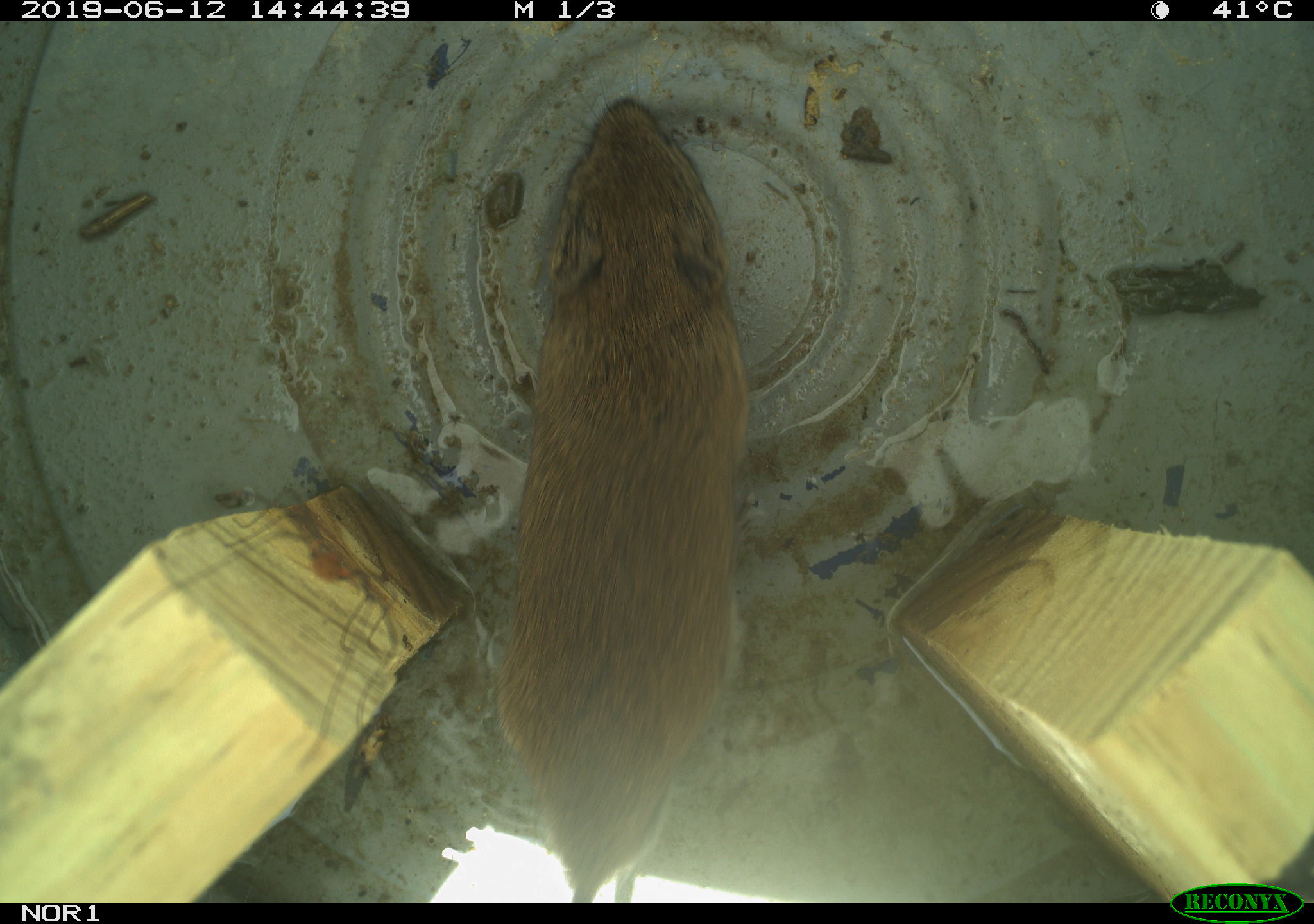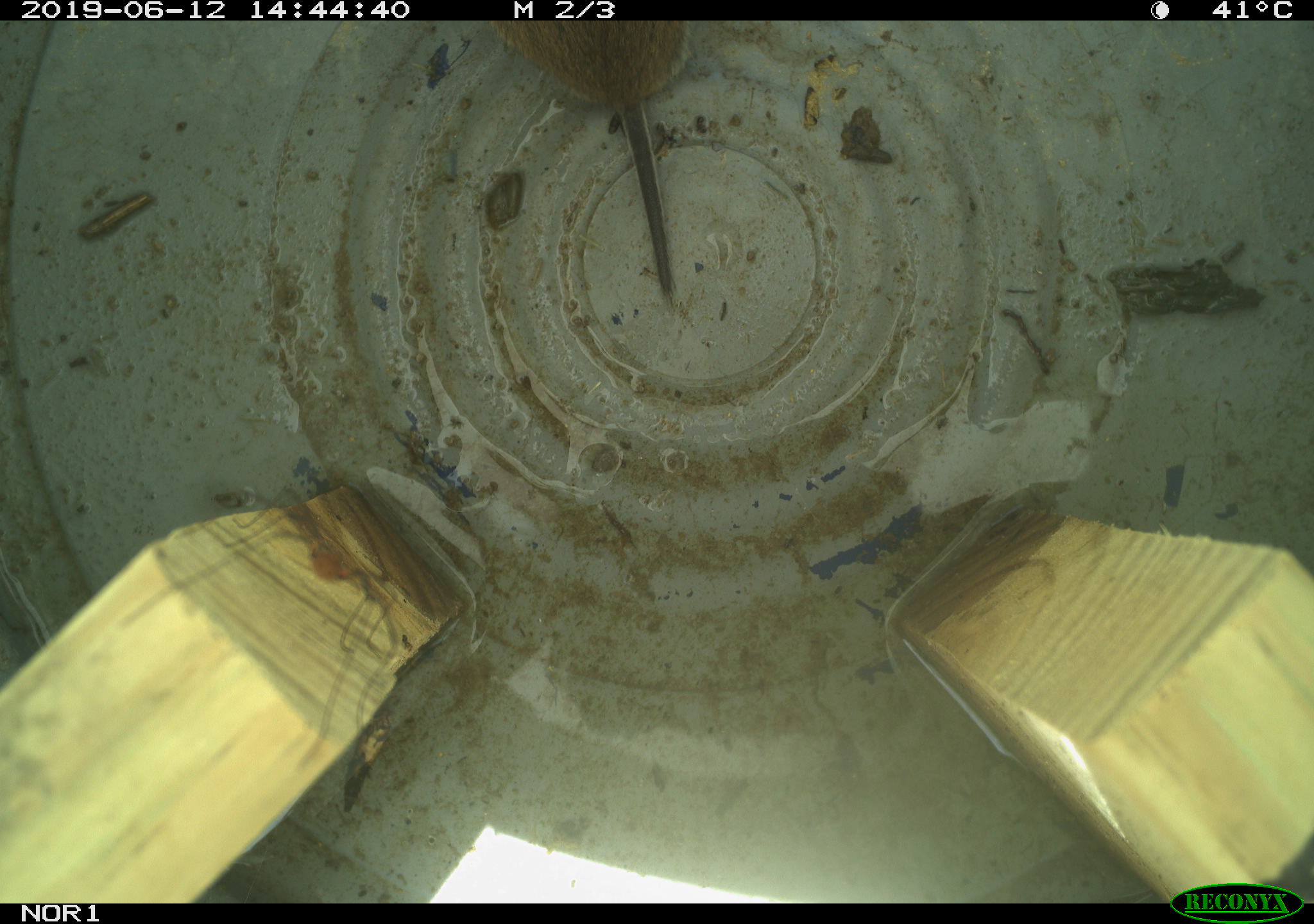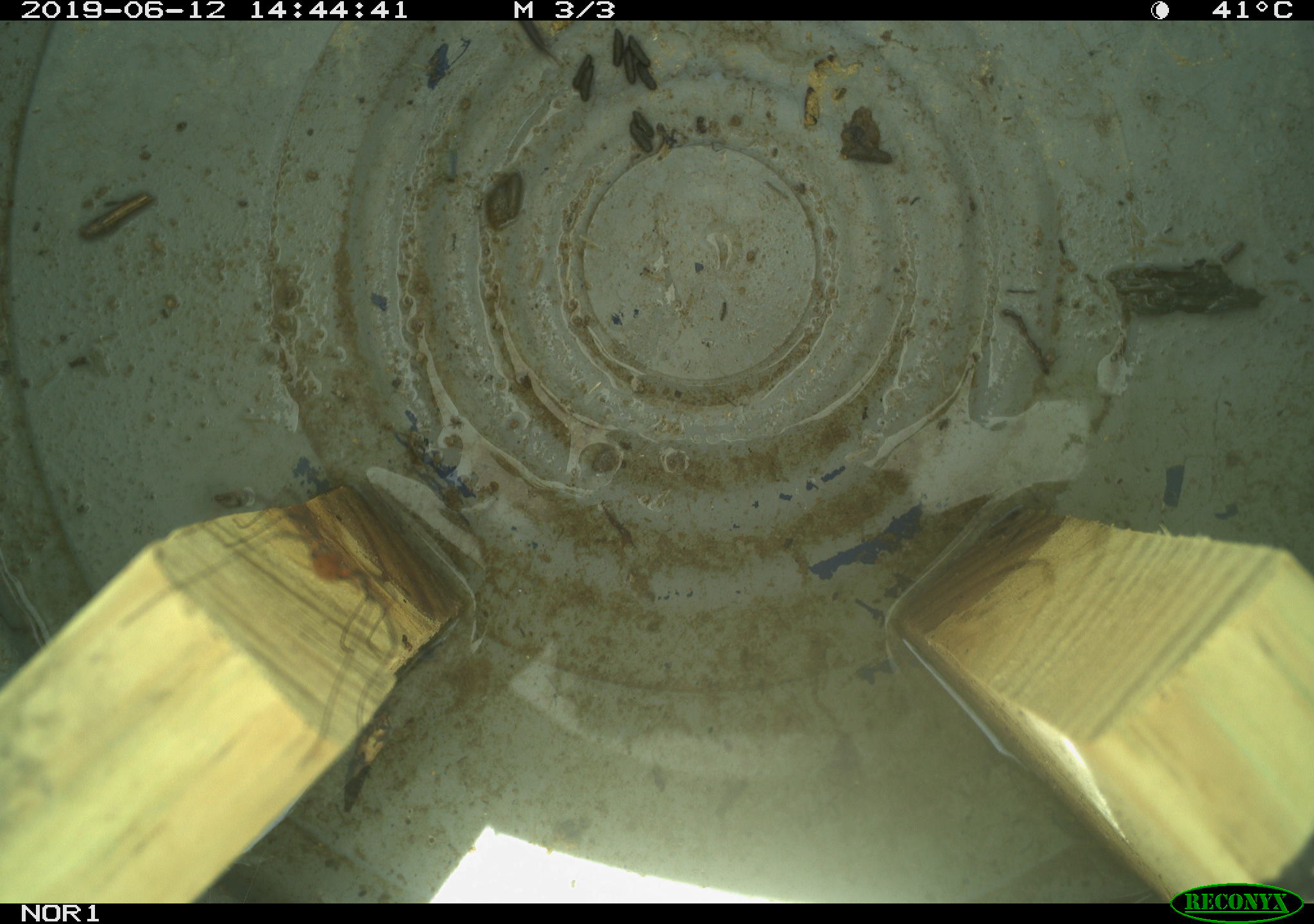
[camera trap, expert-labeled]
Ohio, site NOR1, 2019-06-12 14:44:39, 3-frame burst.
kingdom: Animalia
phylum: Chordata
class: Mammalia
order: Rodentia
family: Cricetidae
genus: Microtus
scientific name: Microtus pennsylvanicus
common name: meadow vole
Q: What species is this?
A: Meadow vole (Microtus pennsylvanicus).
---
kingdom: Animalia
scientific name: Animalia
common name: animal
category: invertebrate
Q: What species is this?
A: Invertebrate (animal) (Animalia).